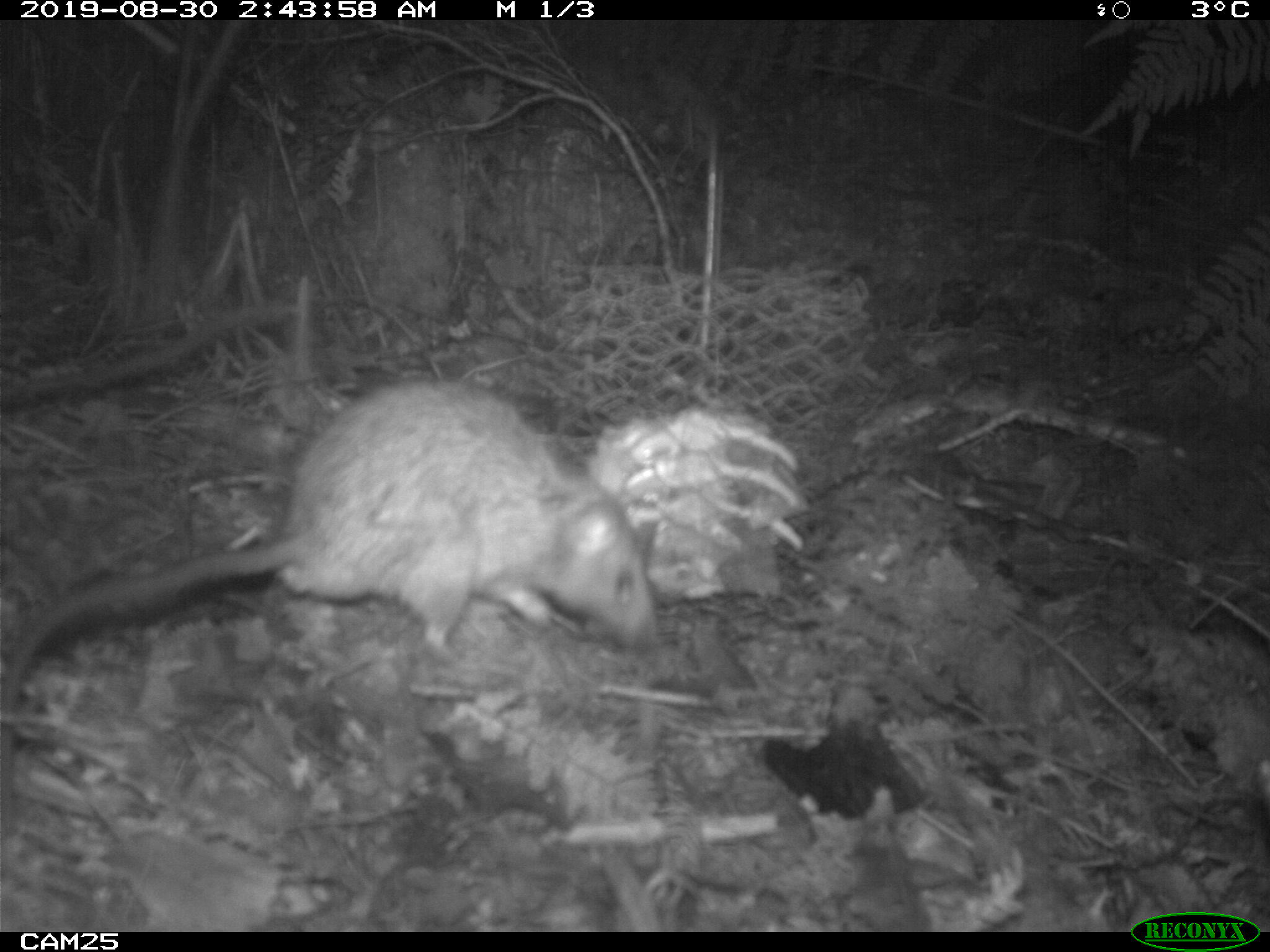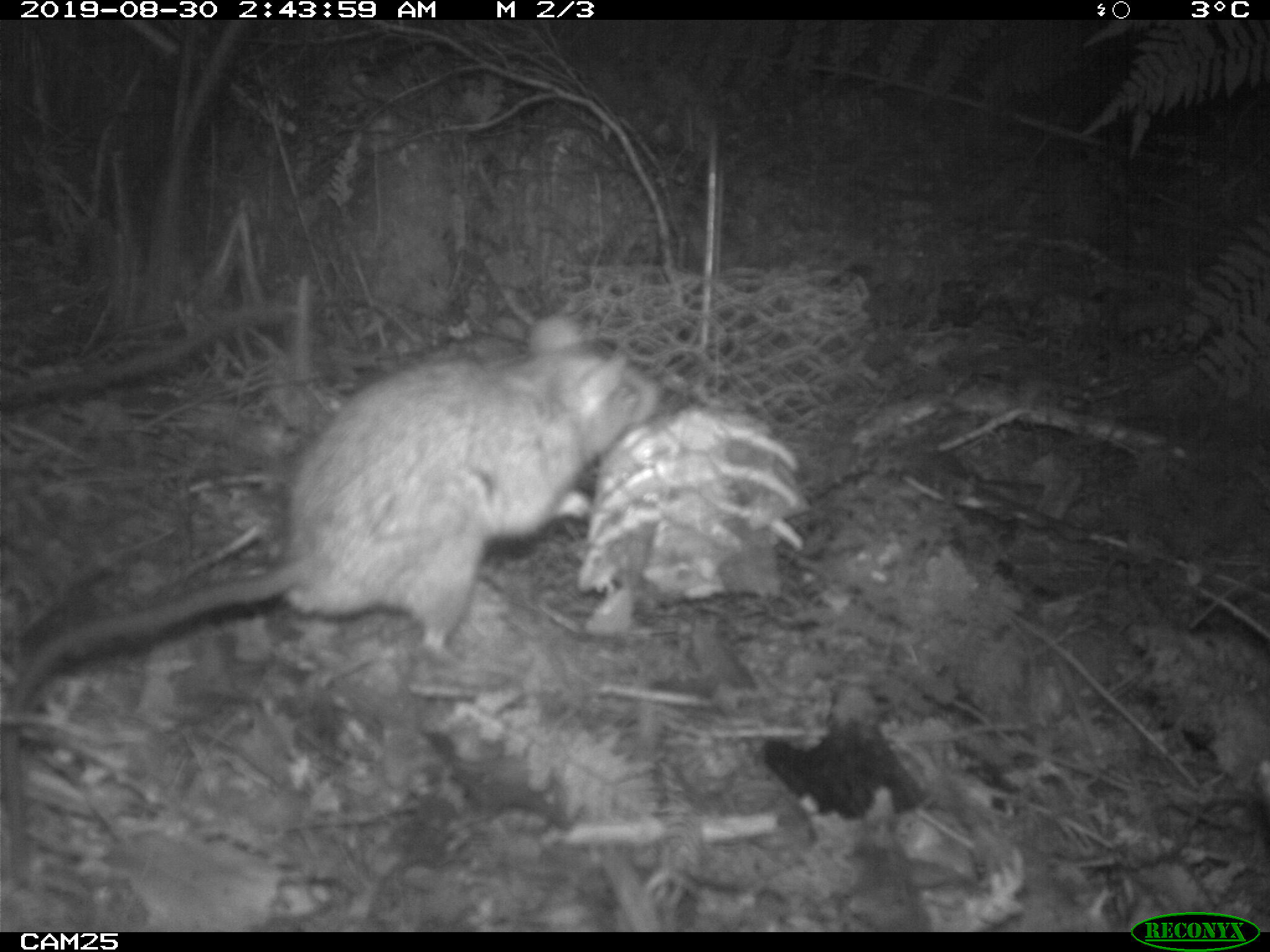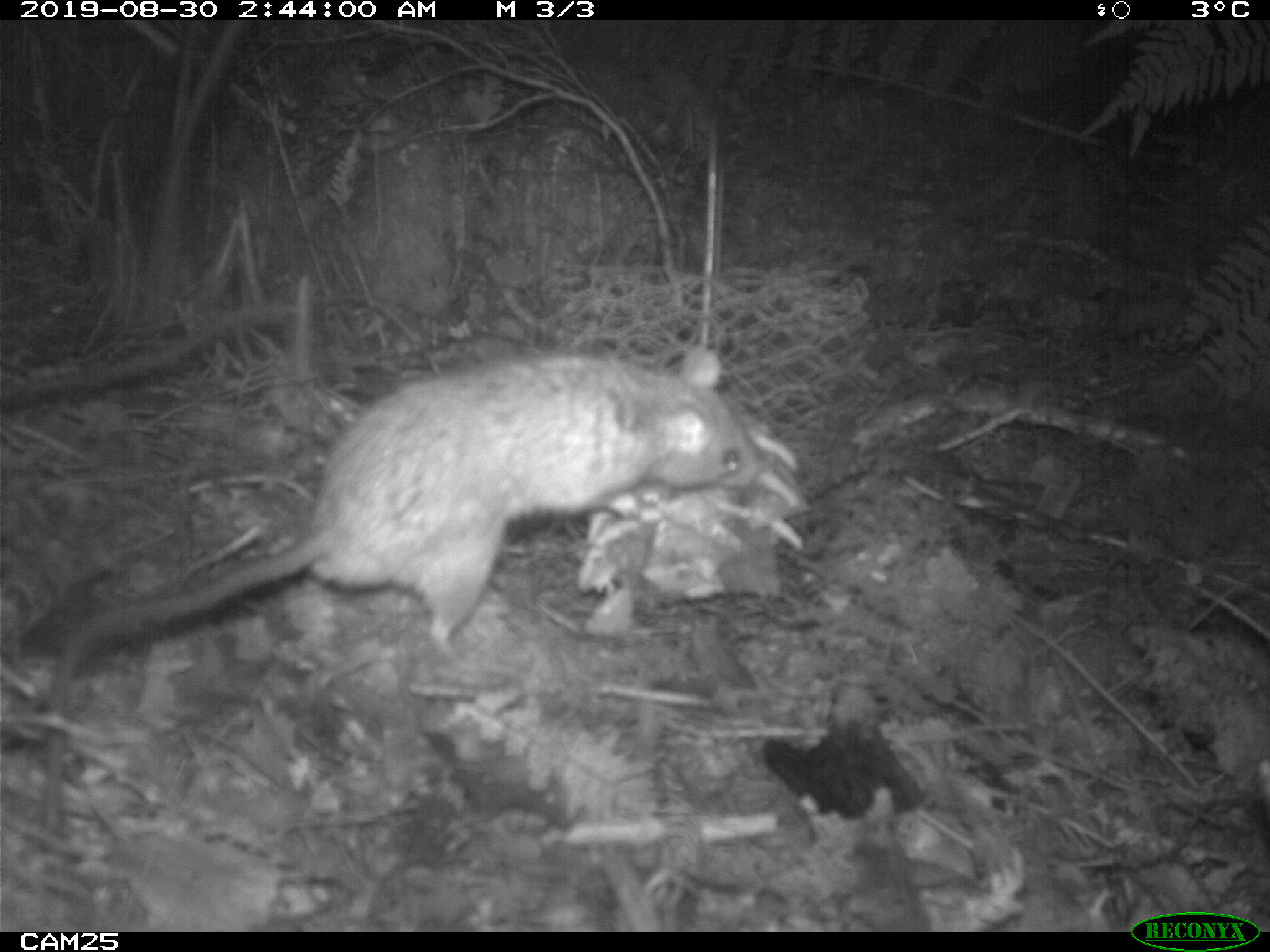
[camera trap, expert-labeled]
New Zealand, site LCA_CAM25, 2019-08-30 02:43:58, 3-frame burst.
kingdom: Animalia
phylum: Chordata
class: Mammalia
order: Rodentia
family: Muridae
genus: Rattus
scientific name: Rattus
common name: rat